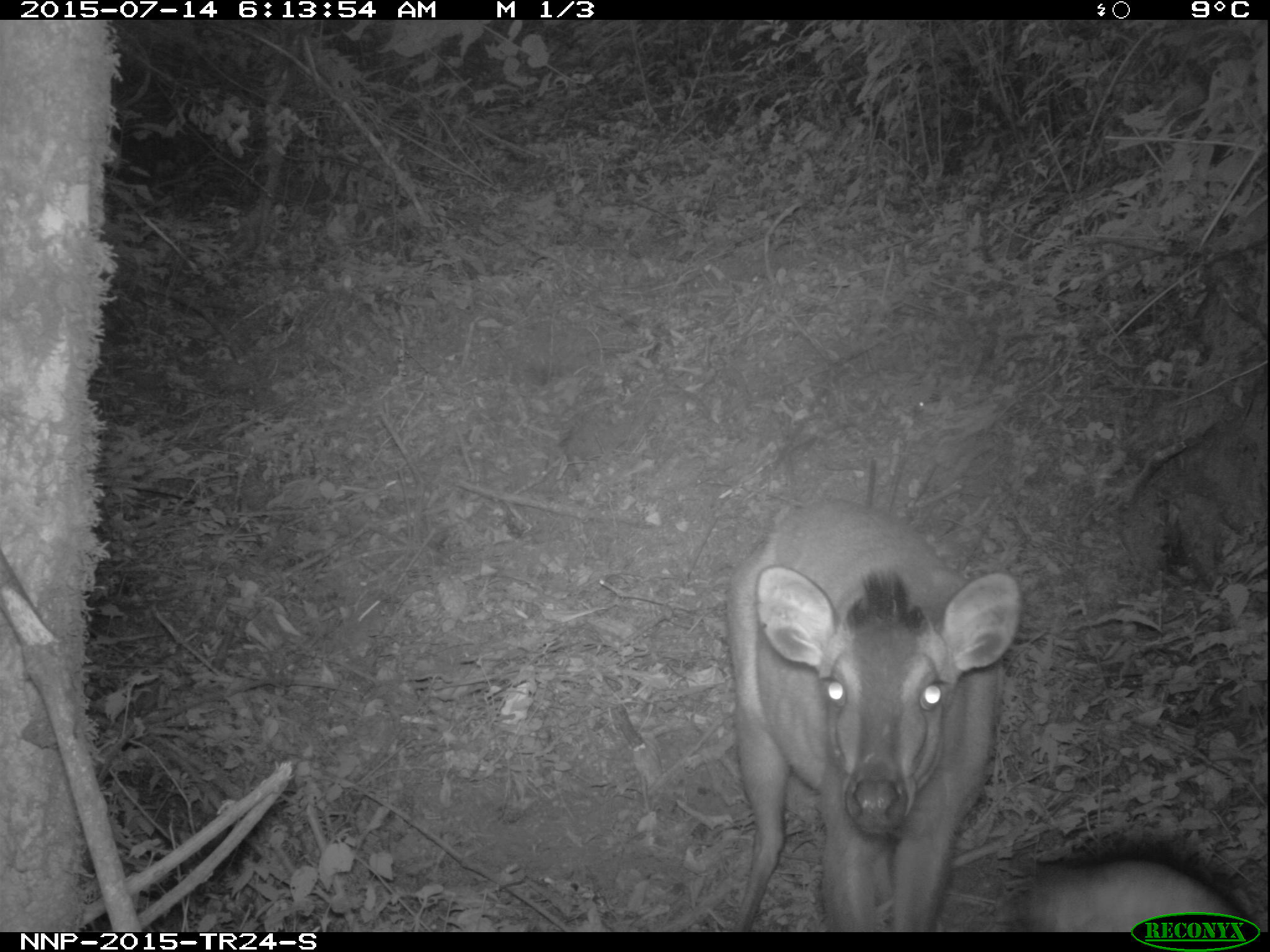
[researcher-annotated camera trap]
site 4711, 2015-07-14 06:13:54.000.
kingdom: Animalia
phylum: Chordata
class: Mammalia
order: Artiodactyla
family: Bovidae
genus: Cephalophus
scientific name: Cephalophus nigrifrons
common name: black-fronted duiker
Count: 1.